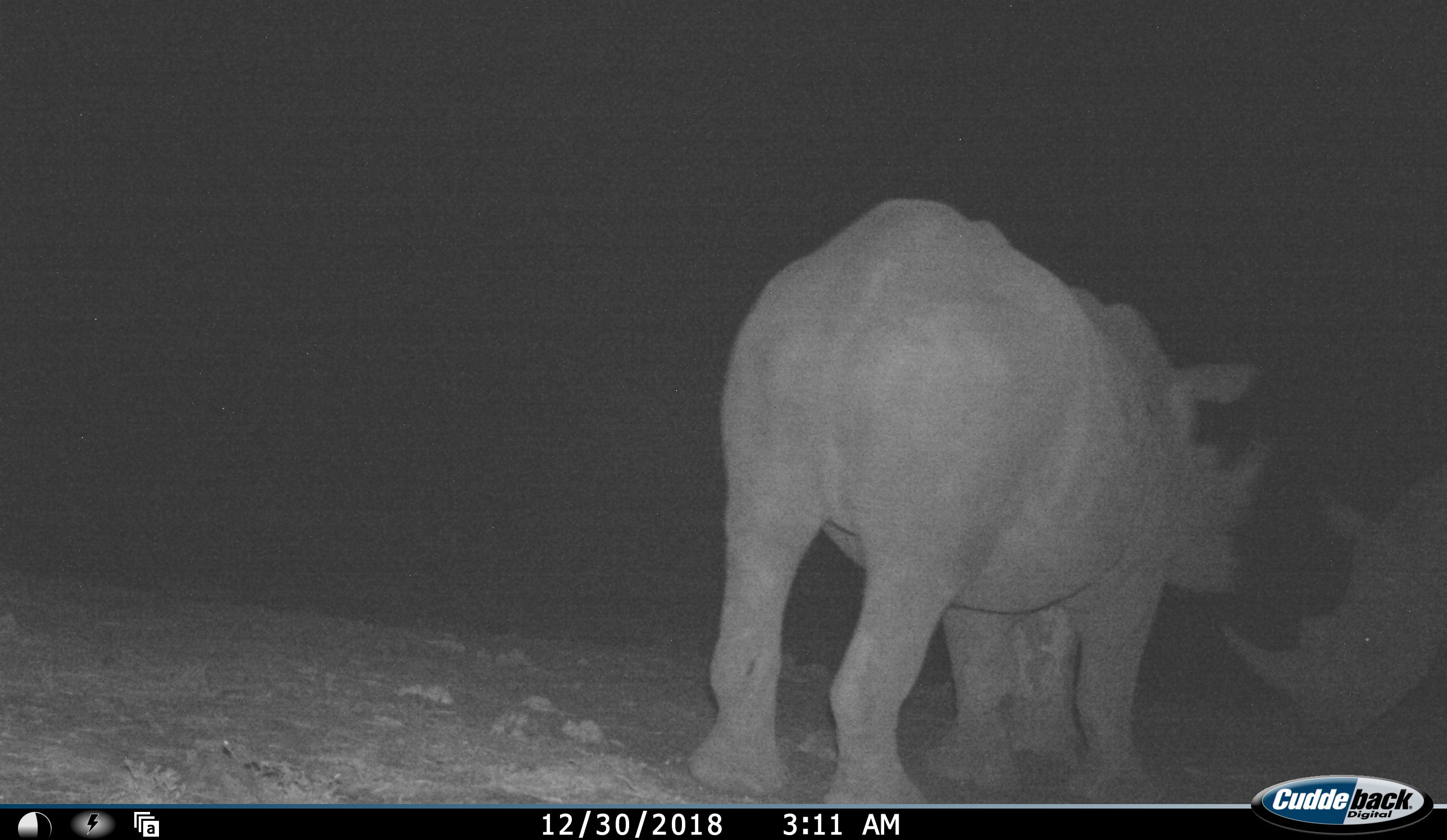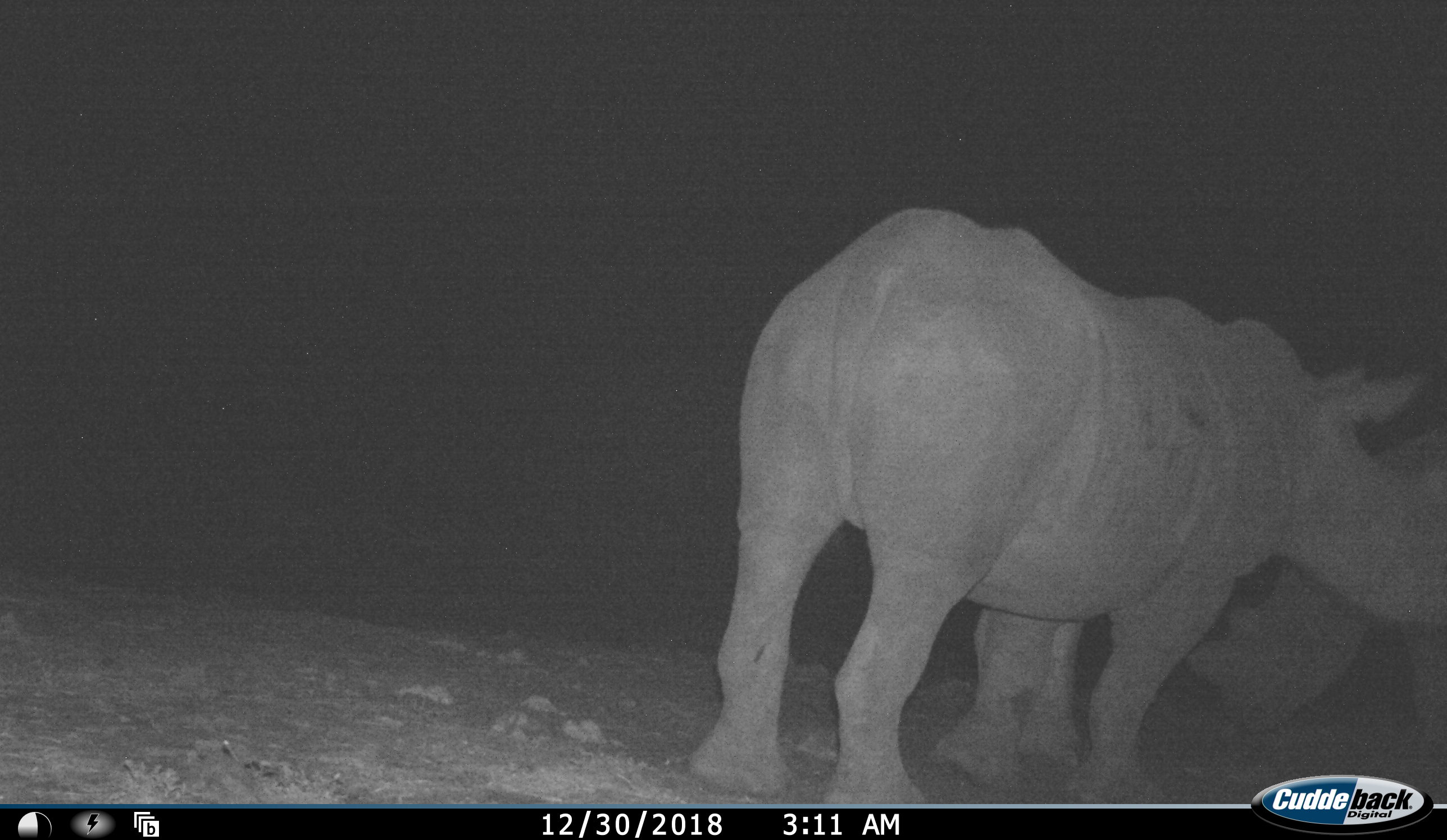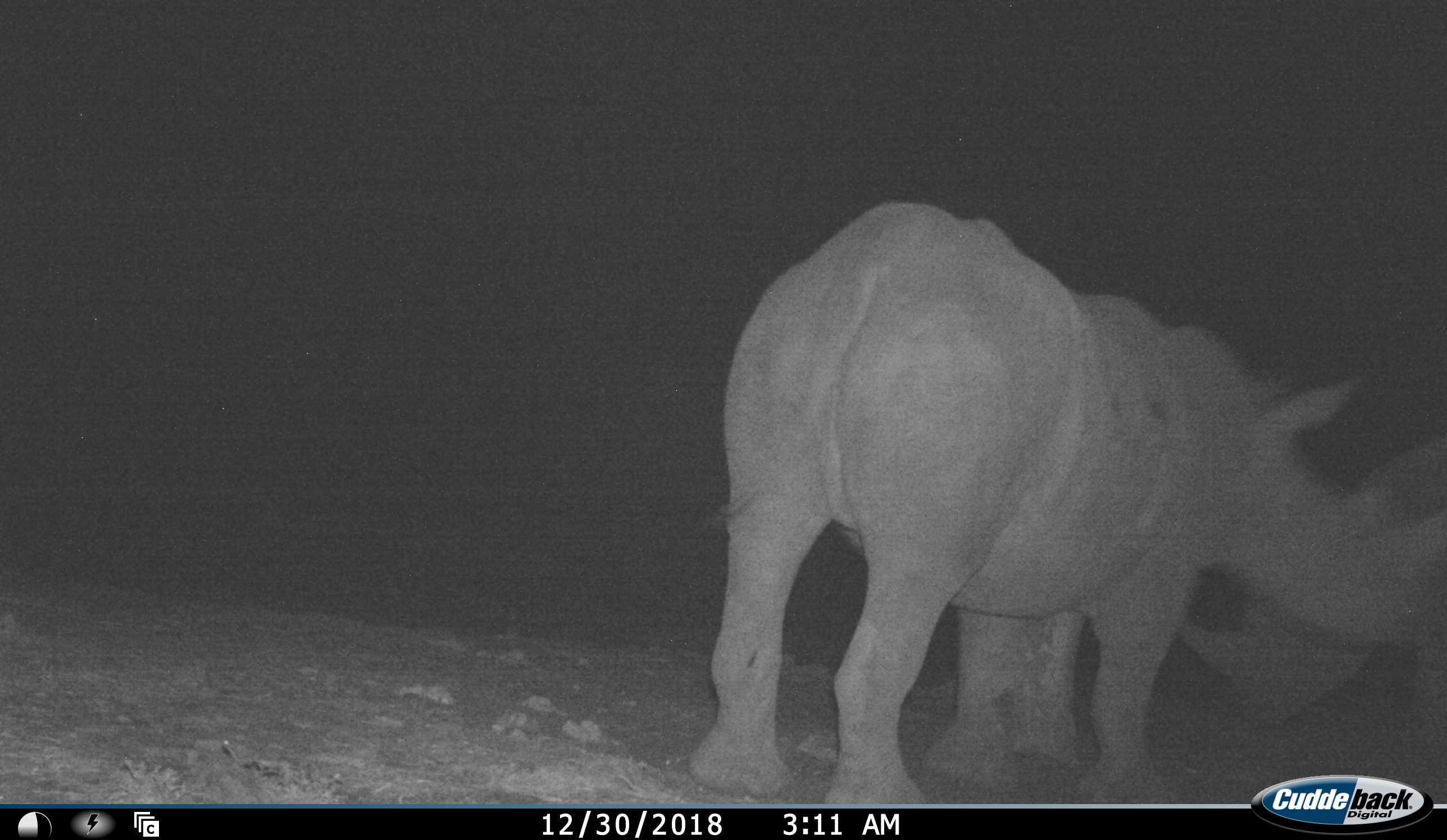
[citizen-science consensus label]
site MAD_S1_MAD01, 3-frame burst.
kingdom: Animalia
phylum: Chordata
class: Mammalia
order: Perissodactyla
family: Rhinocerotidae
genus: Ceratotherium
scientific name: Ceratotherium simum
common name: white rhinoceros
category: rhinoceroswhite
Rhinoceroswhite (white rhinoceros) (Ceratotherium simum), count 2. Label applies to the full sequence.